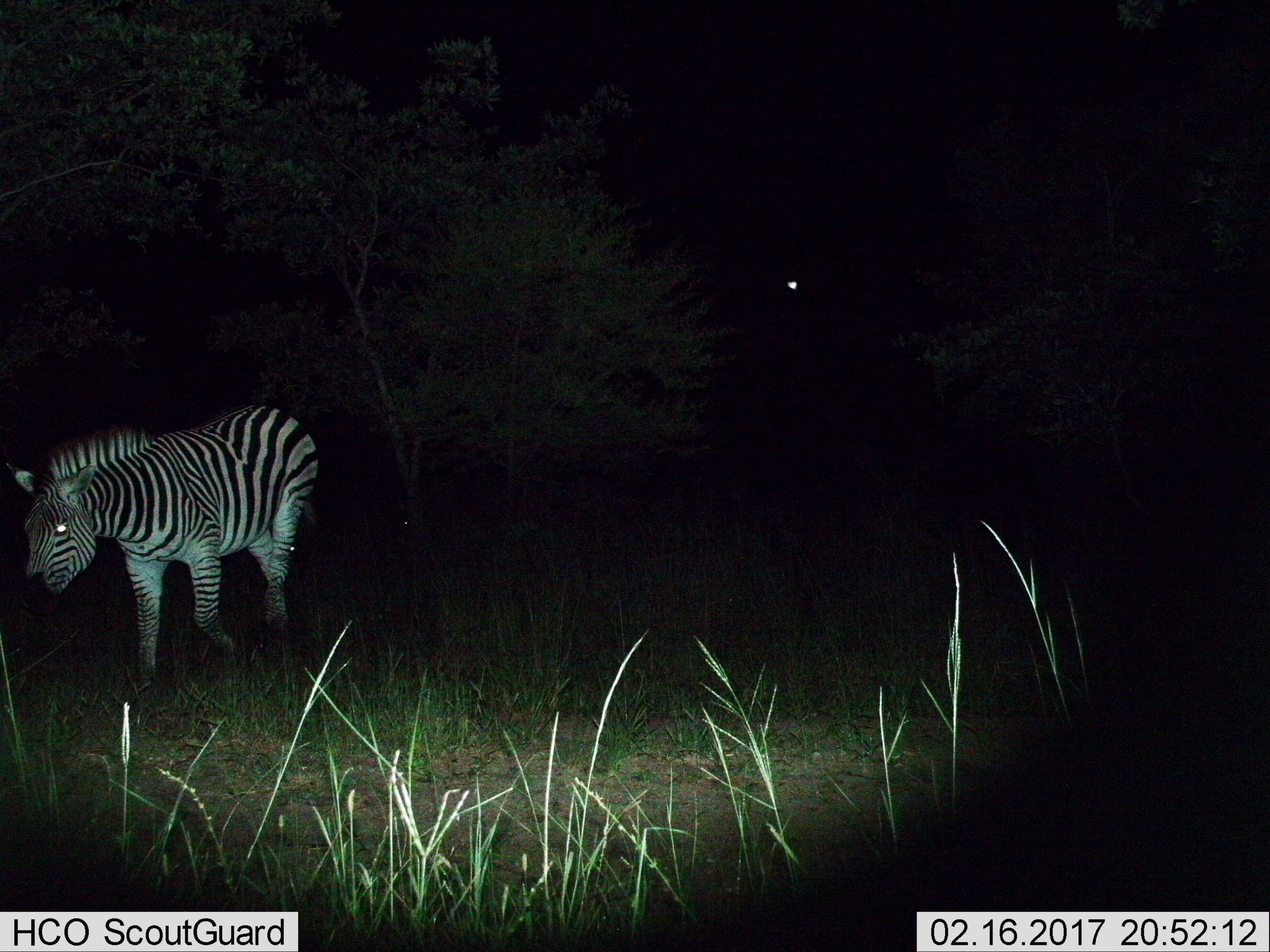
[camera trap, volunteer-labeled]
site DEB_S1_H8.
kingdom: Animalia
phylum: Chordata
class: Mammalia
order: Perissodactyla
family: Equidae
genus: Equus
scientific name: Equus quagga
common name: plains zebra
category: zebraplains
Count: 1.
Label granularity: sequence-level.